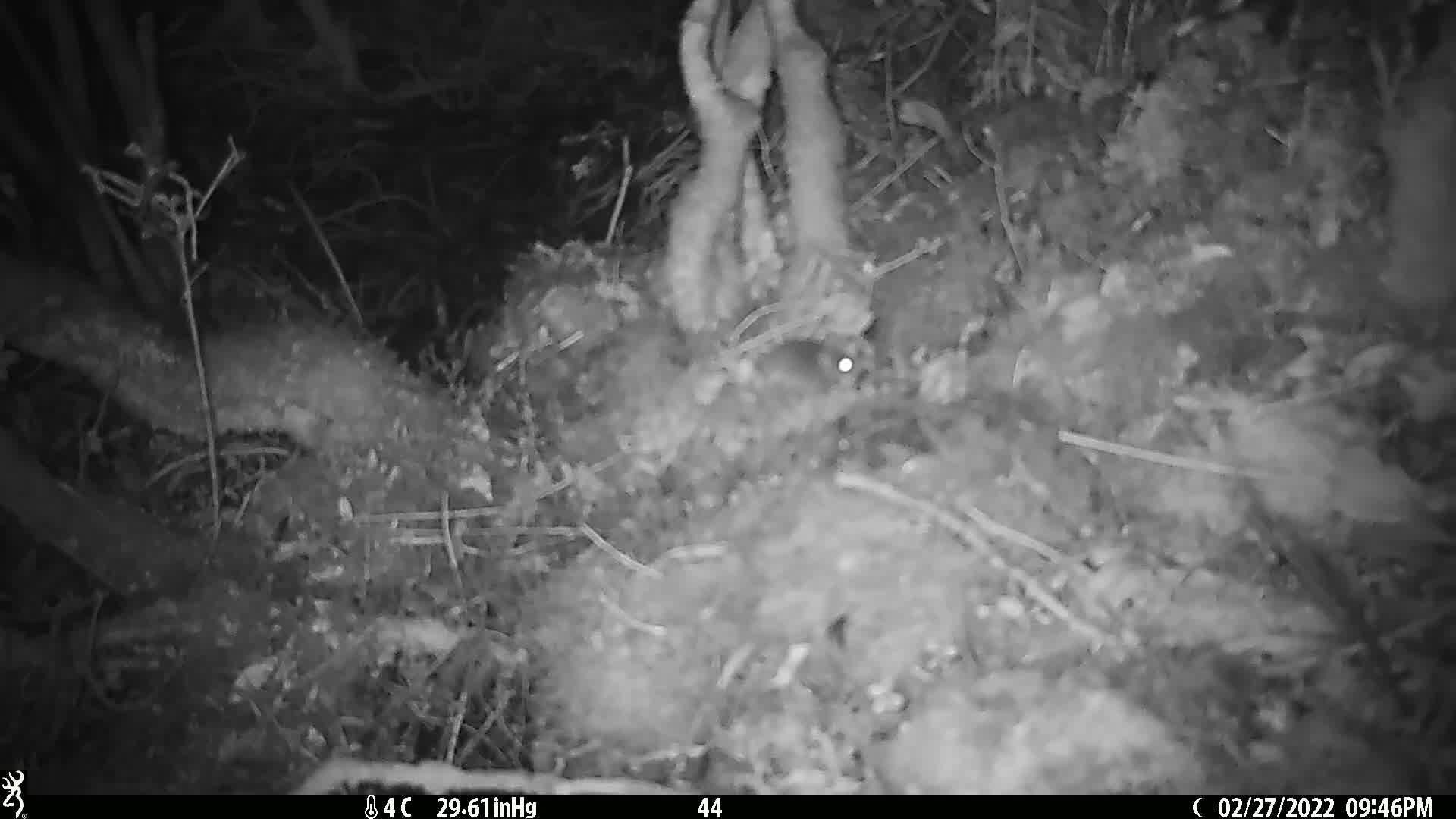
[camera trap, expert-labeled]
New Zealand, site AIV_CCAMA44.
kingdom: Animalia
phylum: Chordata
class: Mammalia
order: Rodentia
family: Muridae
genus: Mus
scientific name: Mus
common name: mouse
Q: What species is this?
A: Mouse (Mus).